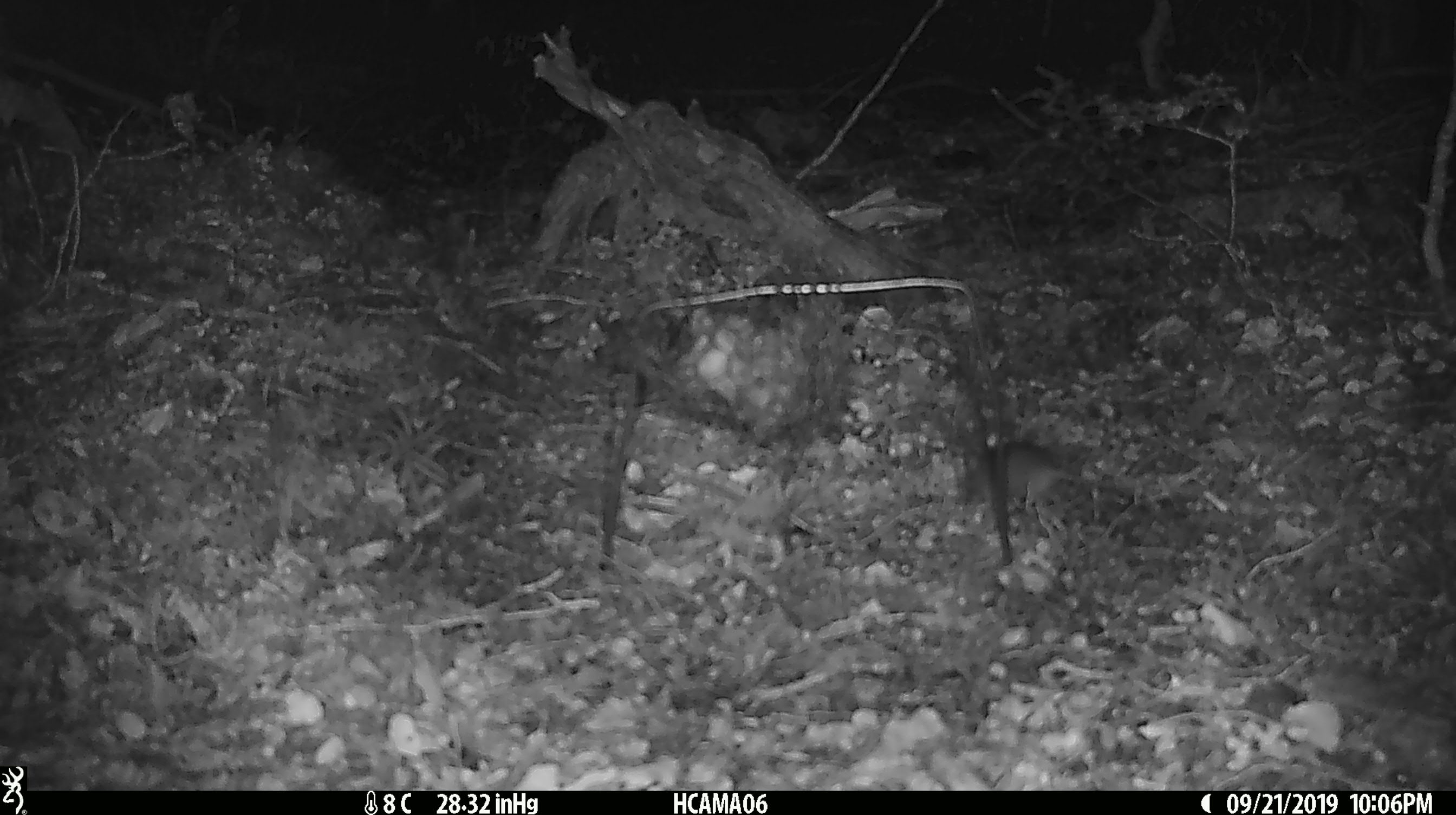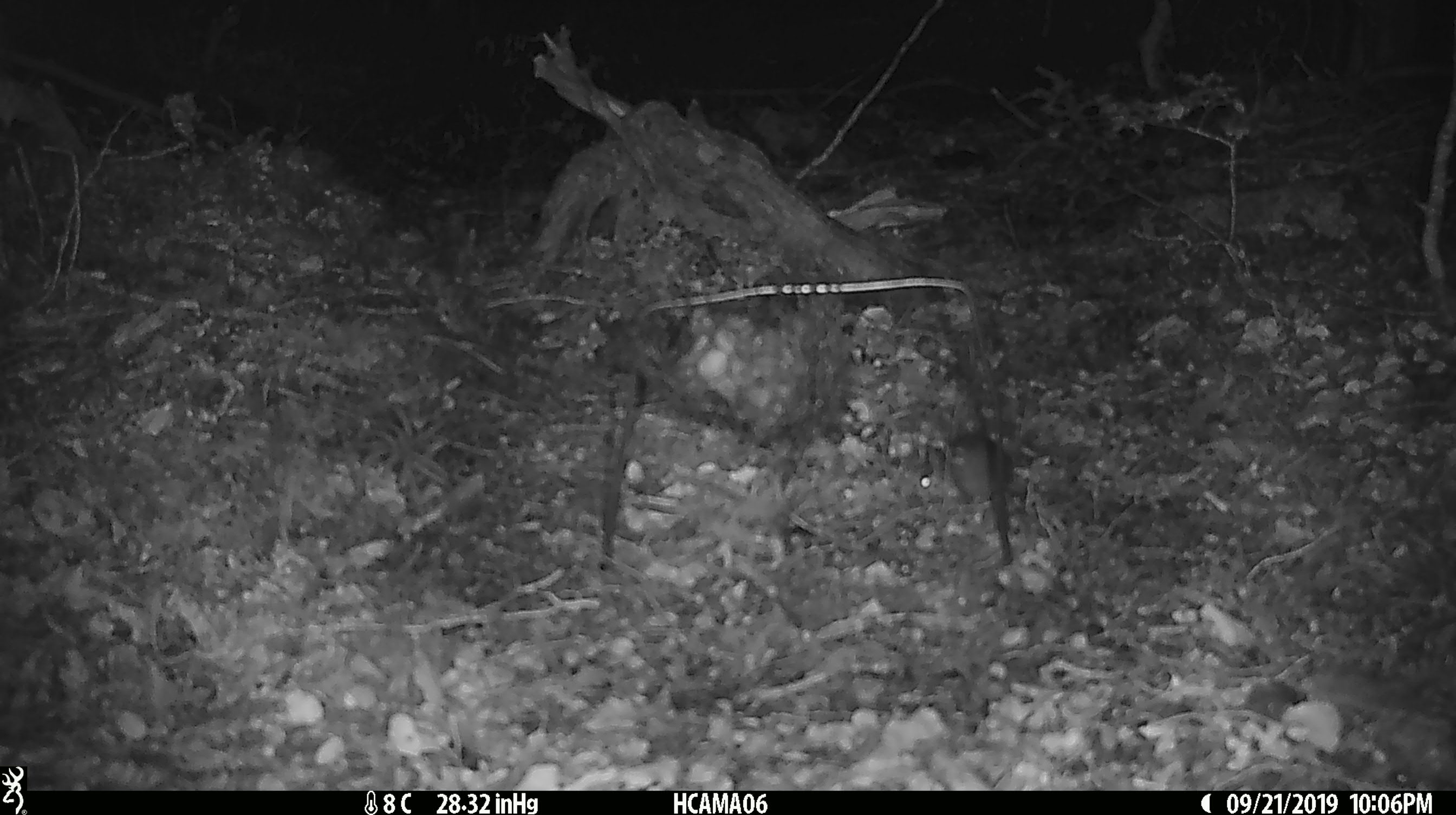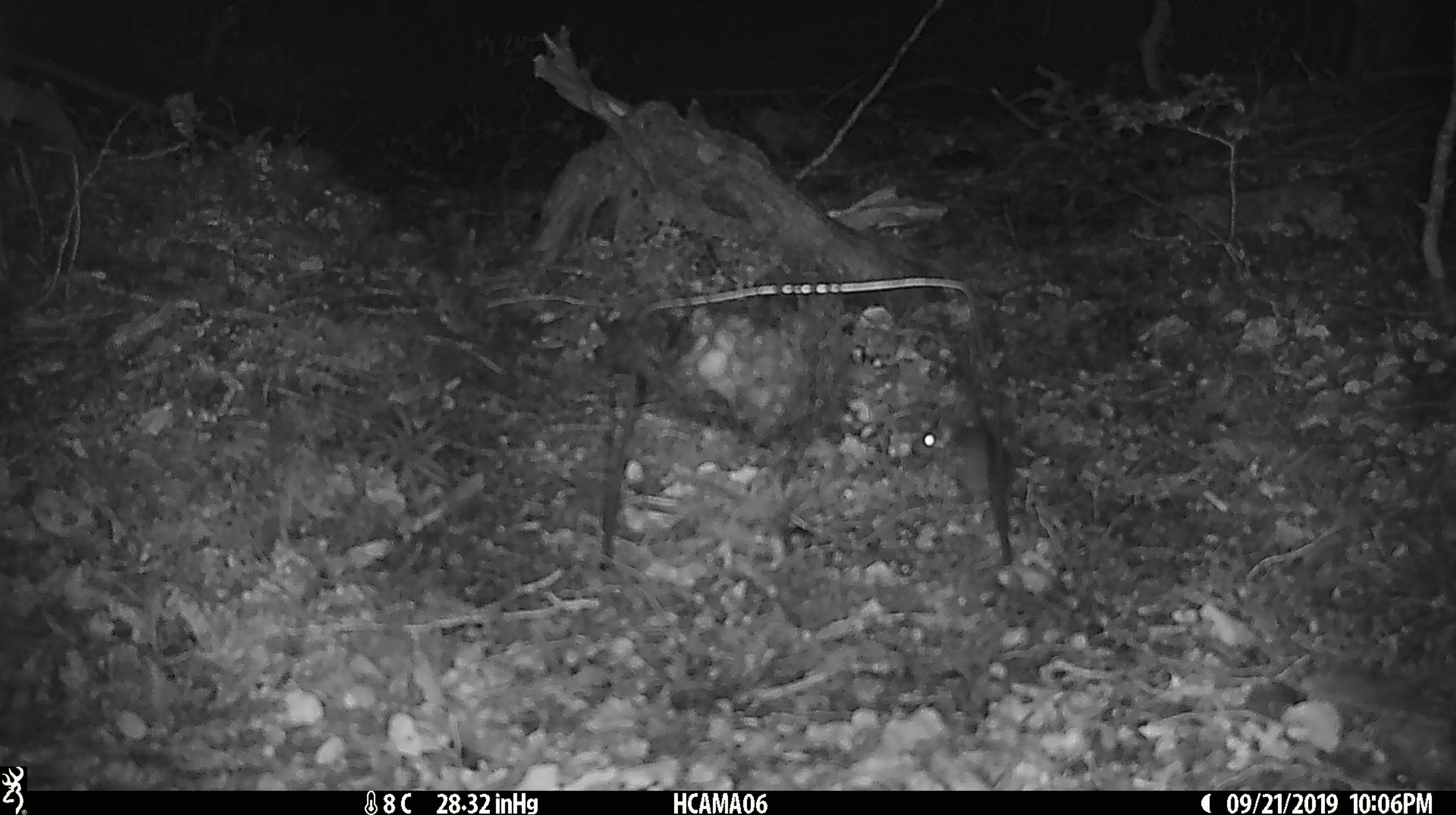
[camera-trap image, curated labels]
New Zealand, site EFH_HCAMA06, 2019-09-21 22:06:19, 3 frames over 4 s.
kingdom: Animalia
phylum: Chordata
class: Mammalia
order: Rodentia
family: Muridae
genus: Mus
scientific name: Mus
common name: mouse